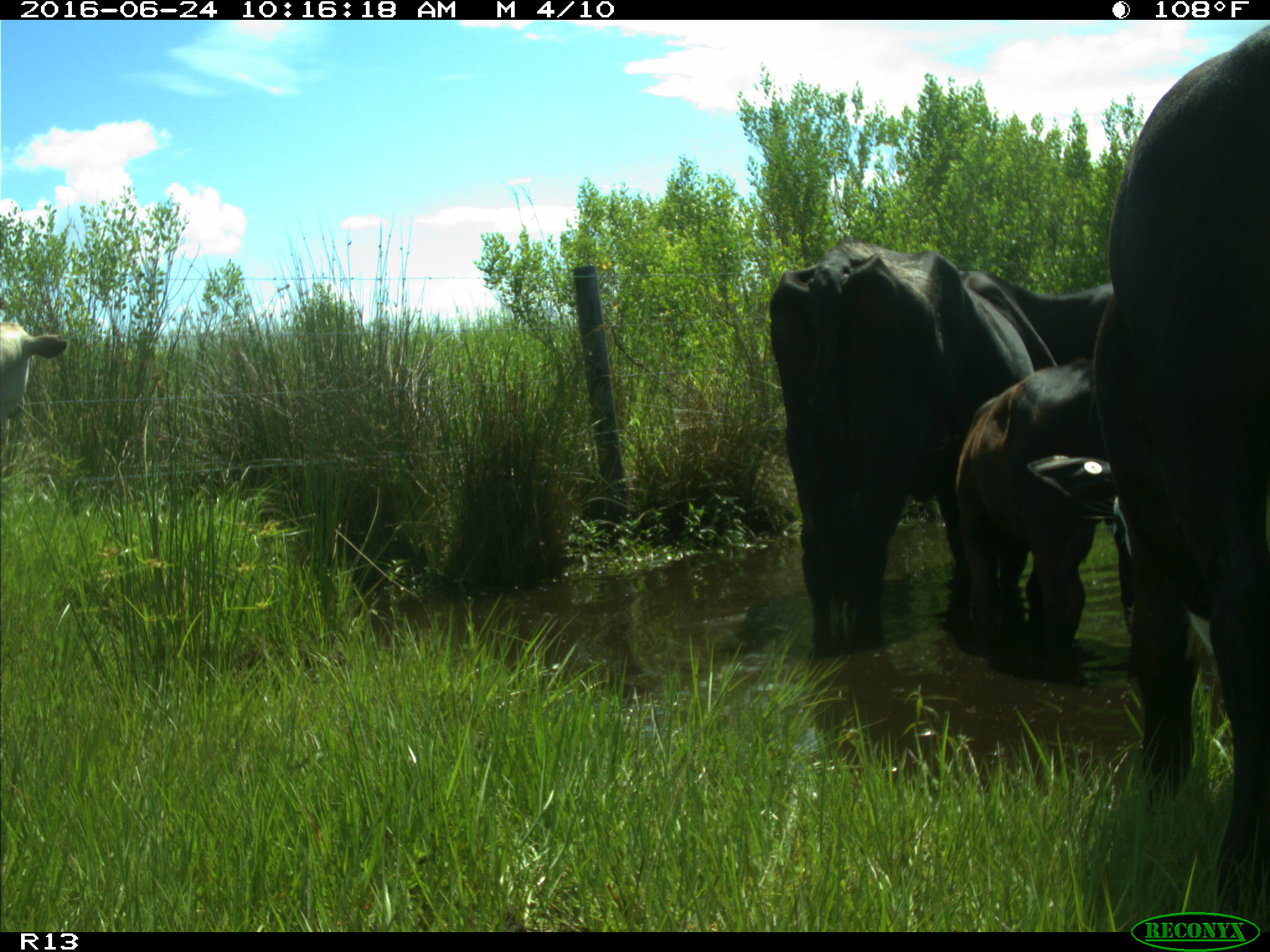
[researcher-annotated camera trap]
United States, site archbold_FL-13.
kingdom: Animalia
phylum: Chordata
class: Mammalia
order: Artiodactyla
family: Bovidae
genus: Bos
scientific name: Bos taurus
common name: domestic cow